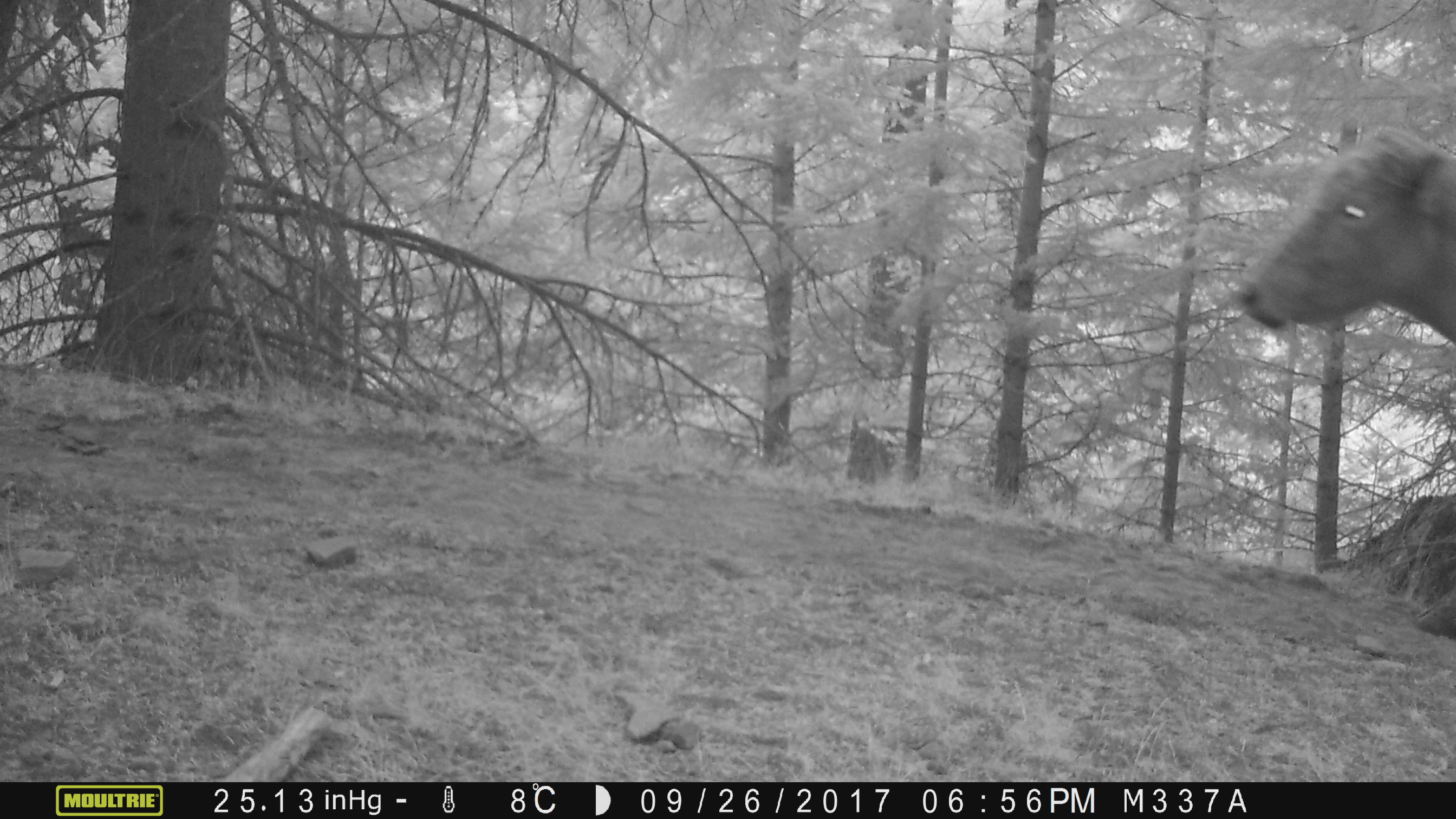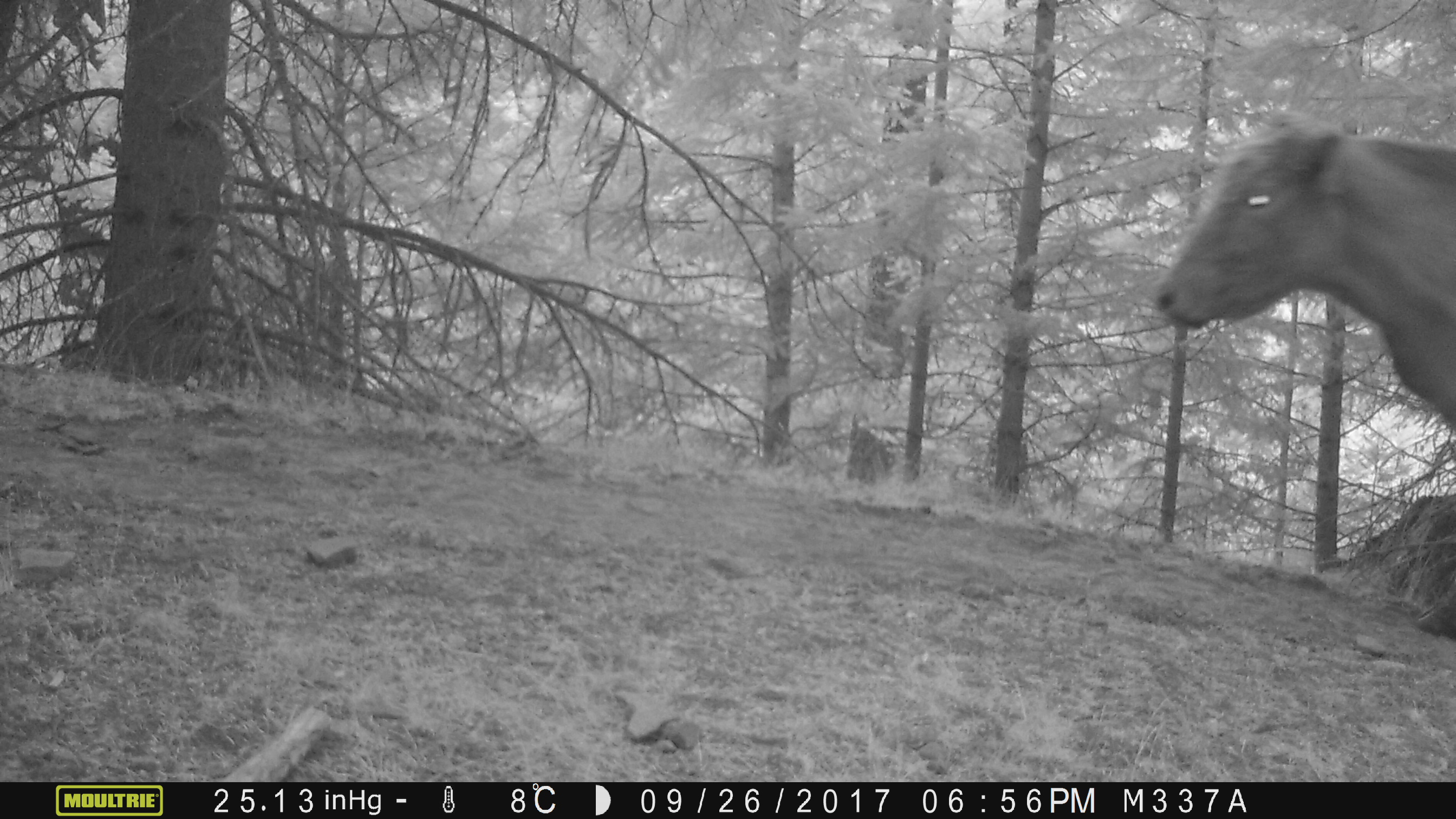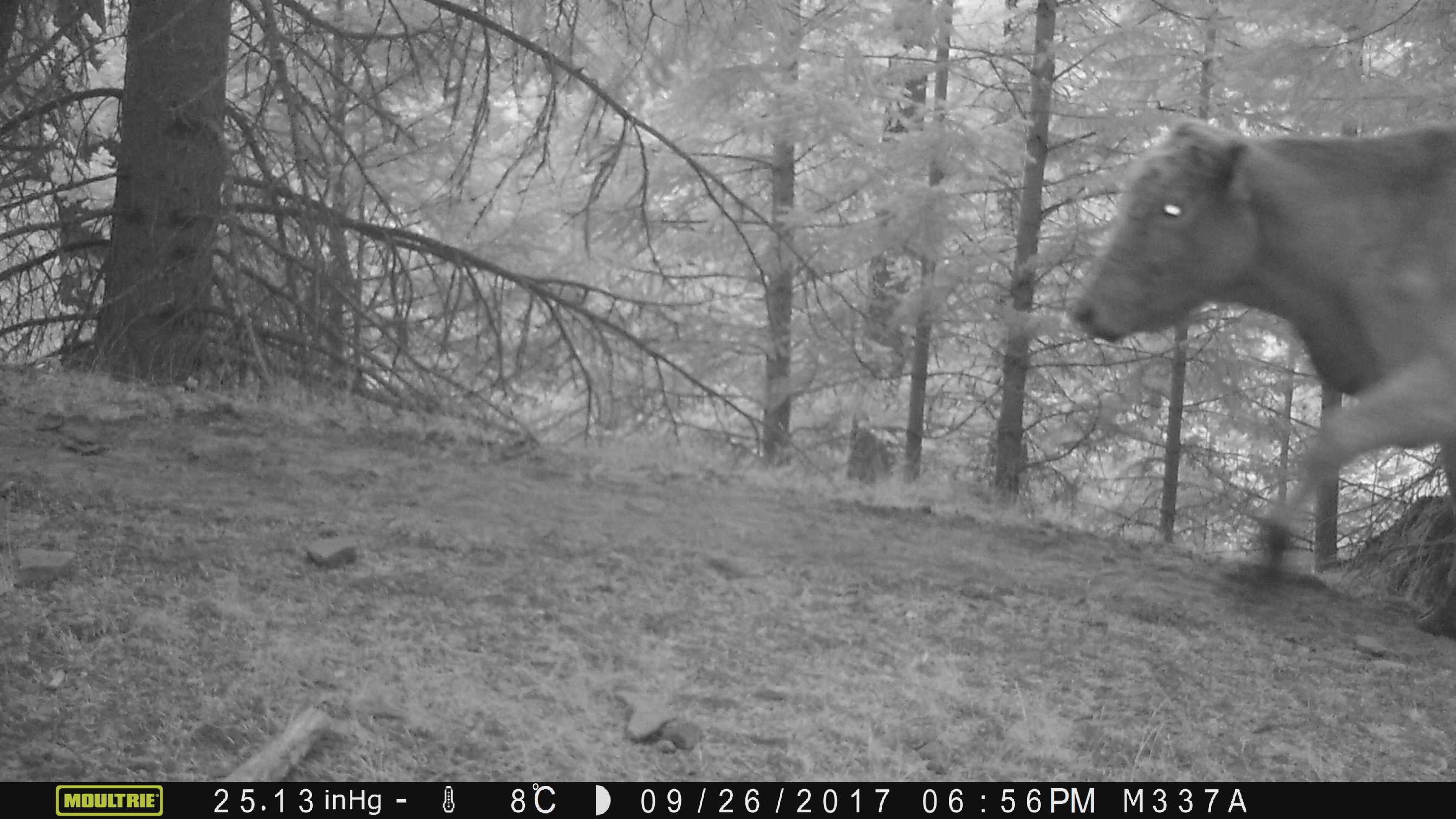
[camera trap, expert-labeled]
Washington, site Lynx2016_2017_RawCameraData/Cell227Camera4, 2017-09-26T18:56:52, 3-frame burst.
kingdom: Animalia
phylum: Chordata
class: Mammalia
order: Artiodactyla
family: Bovidae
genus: Bos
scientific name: Bos taurus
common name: domestic cattle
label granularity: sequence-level